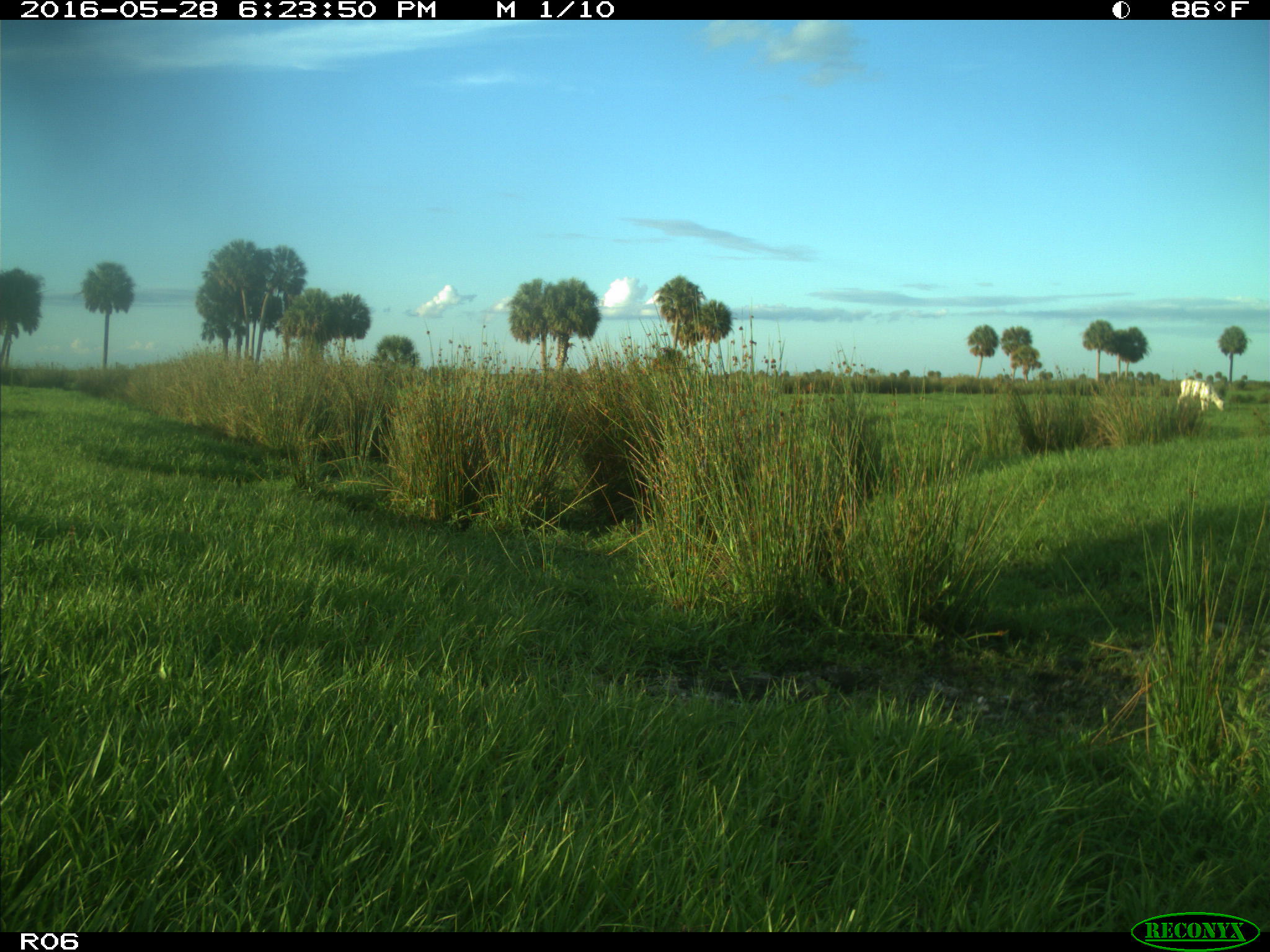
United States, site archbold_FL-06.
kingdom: Animalia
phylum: Chordata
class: Mammalia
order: Artiodactyla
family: Bovidae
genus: Bos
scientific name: Bos taurus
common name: domestic cow